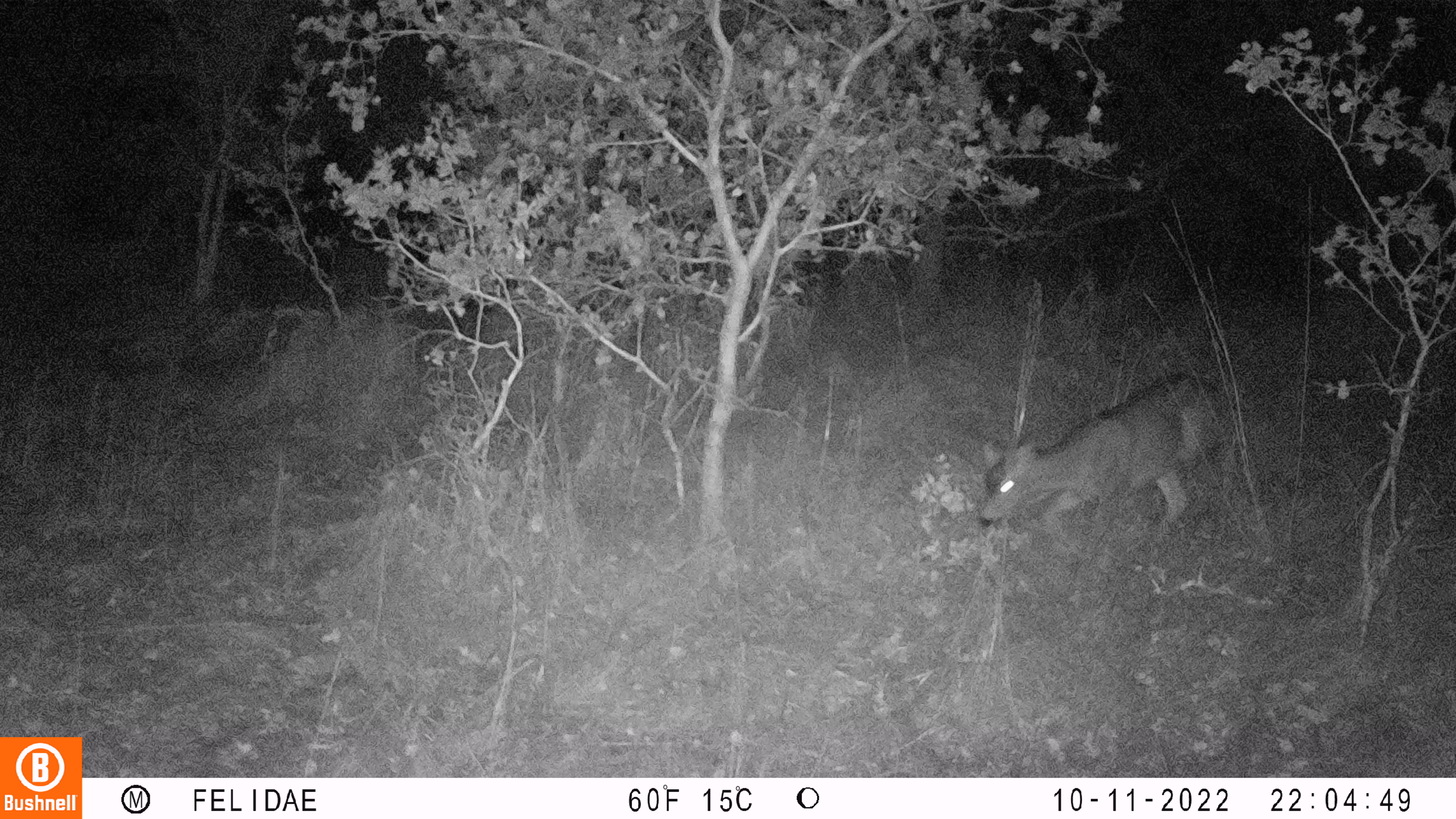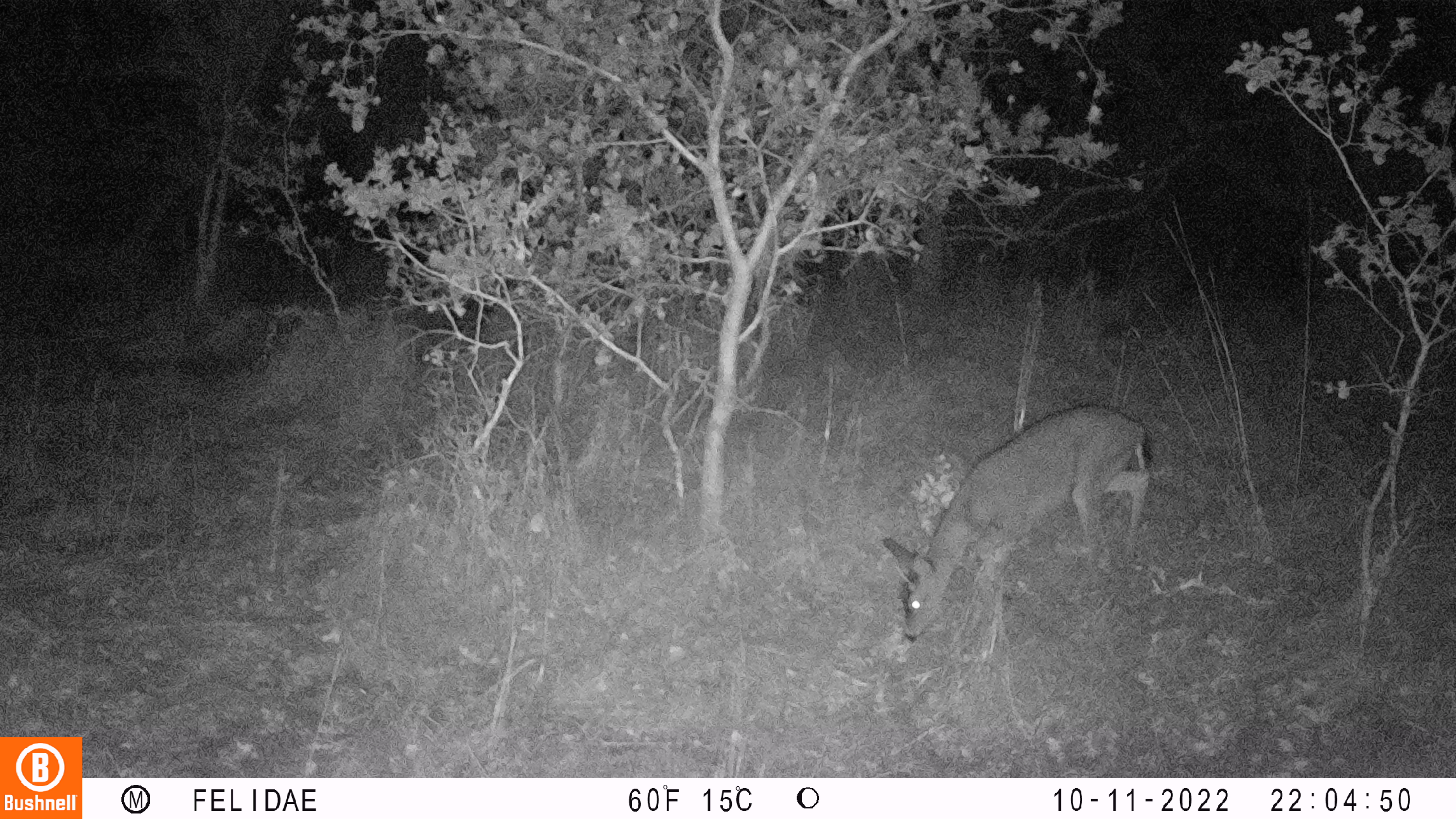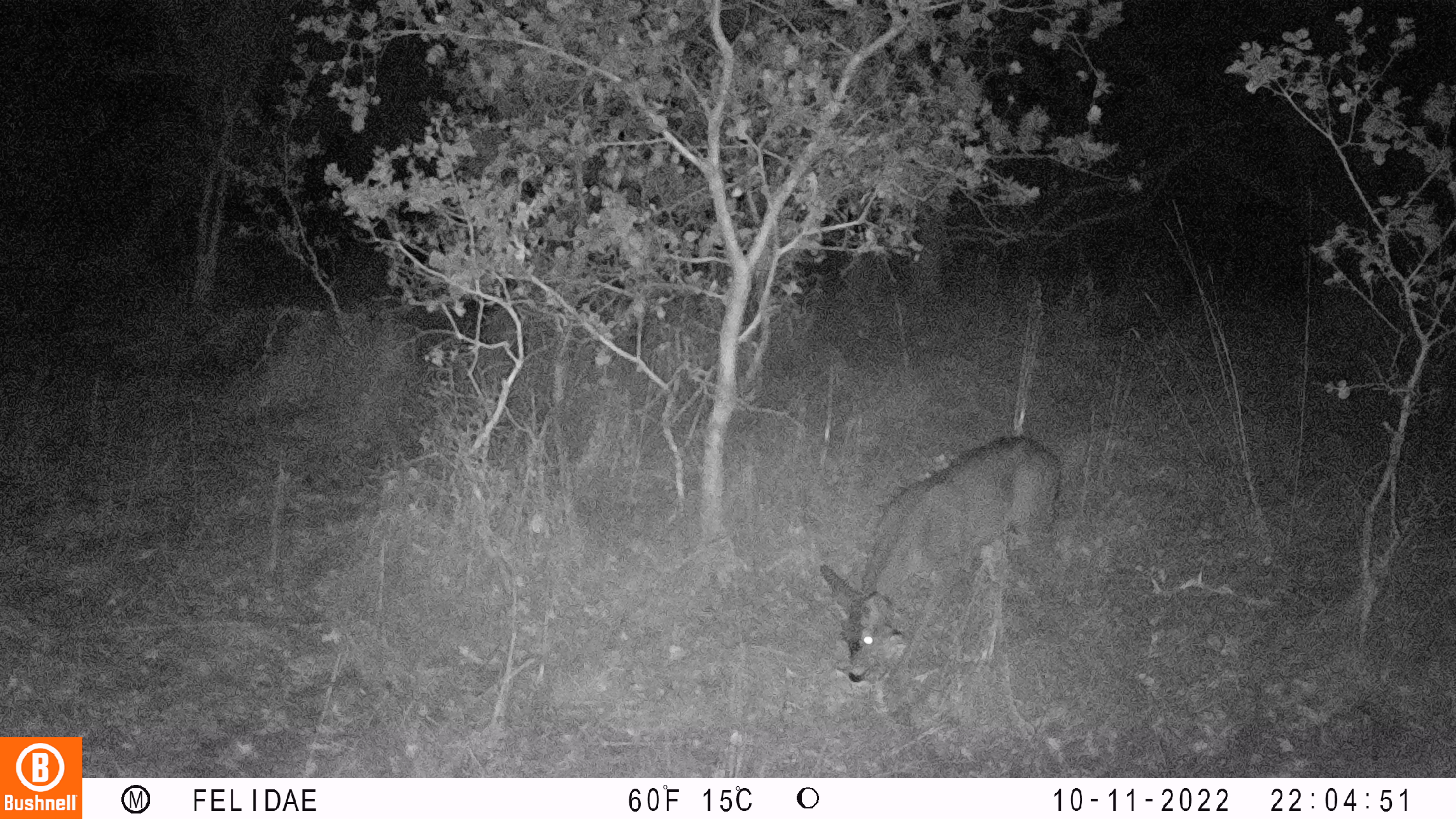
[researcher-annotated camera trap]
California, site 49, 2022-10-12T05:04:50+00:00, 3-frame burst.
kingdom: Animalia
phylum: Chordata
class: Mammalia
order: Artiodactyla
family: Cervidae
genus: Odocoileus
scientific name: Odocoileus hemionus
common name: mule deer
Mule deer (Odocoileus hemionus).